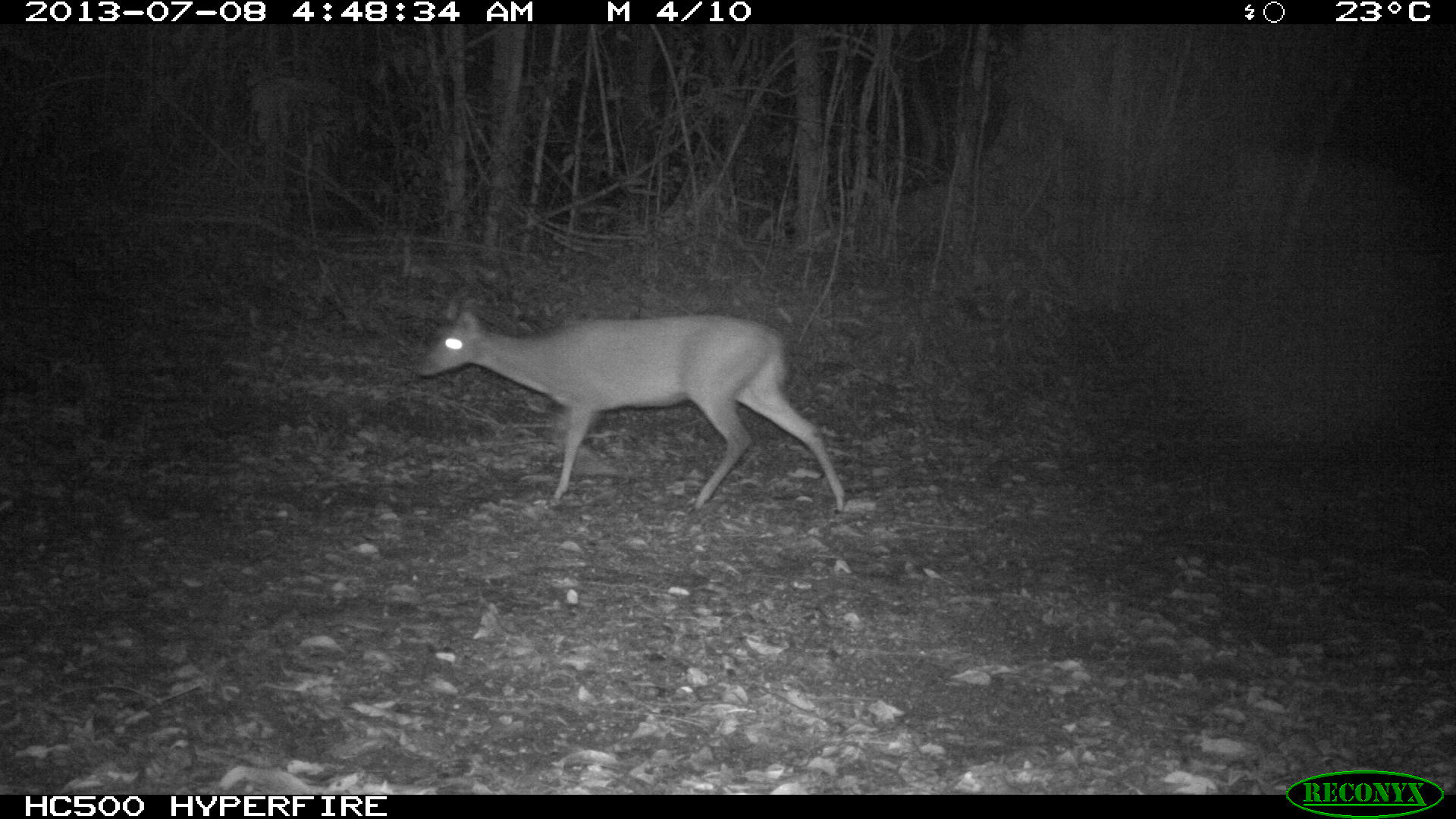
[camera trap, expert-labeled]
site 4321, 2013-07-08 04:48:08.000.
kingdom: Animalia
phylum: Chordata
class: Mammalia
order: Artiodactyla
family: Cervidae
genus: Mazama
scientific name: Mazama temama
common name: central american red brocket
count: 1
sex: male